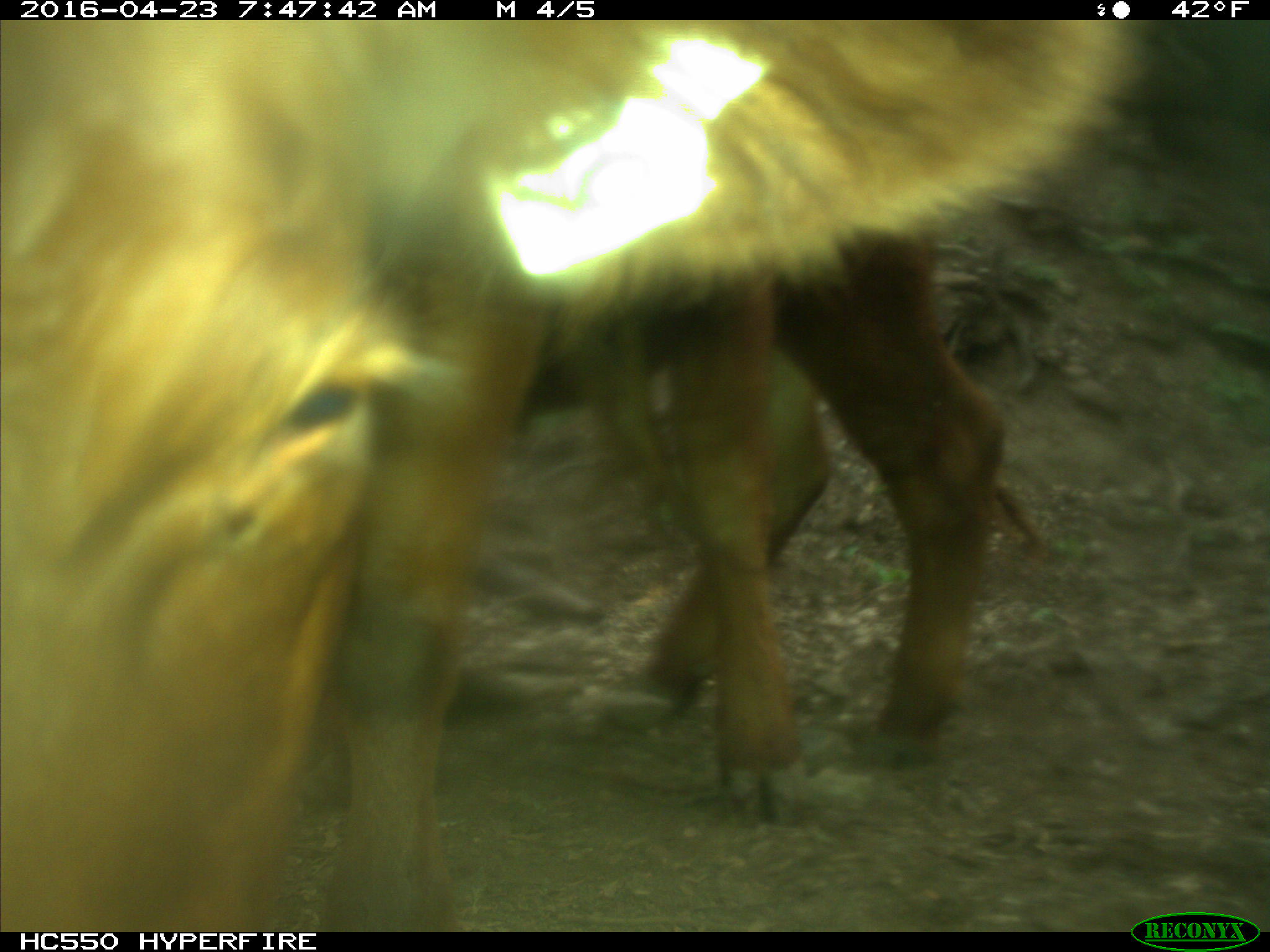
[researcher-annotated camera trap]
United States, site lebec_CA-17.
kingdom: Animalia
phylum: Chordata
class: Mammalia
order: Artiodactyla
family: Bovidae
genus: Bos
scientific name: Bos taurus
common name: domestic cow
Bos taurus (domestic cow).